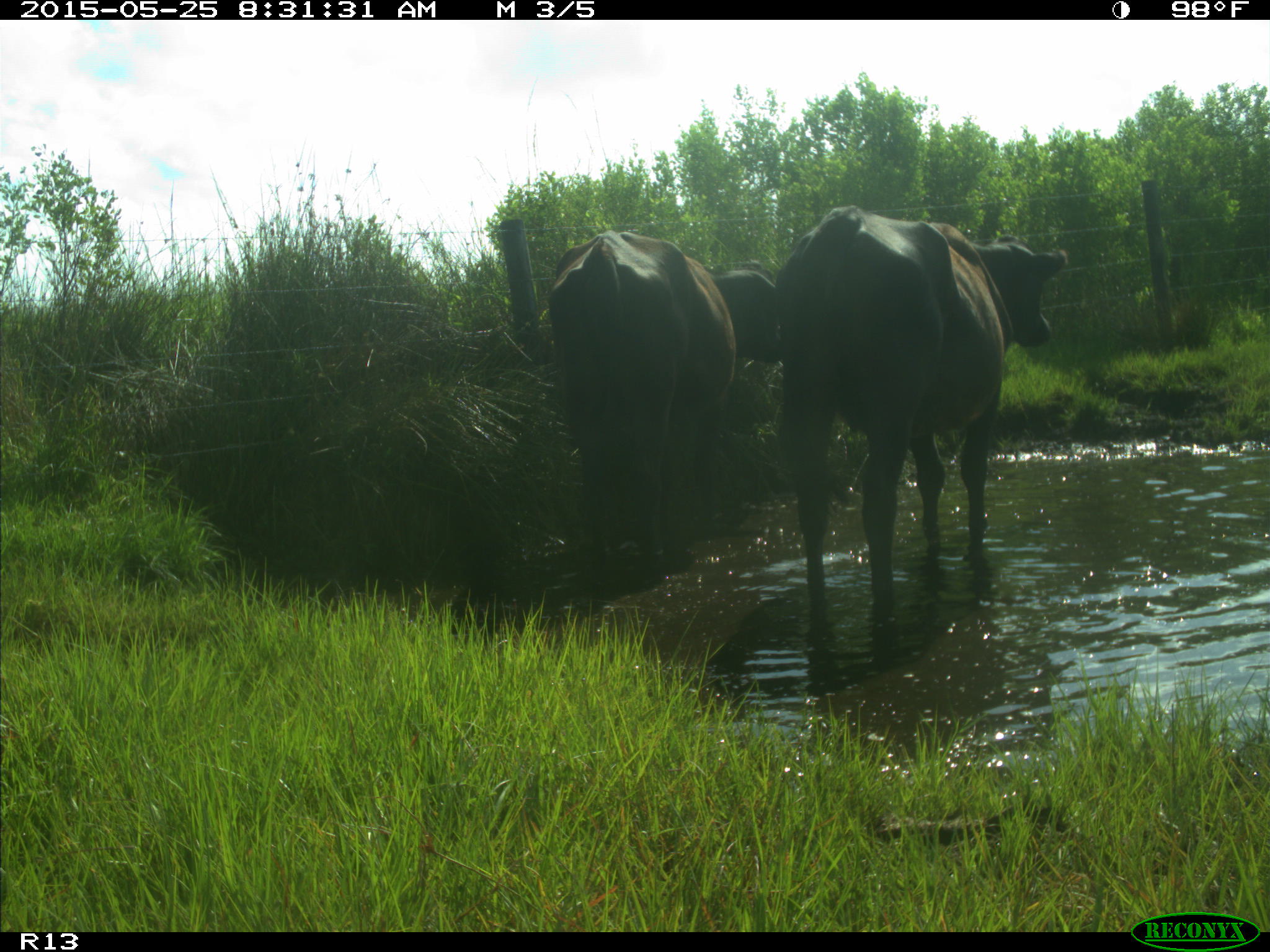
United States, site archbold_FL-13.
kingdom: Animalia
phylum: Chordata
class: Mammalia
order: Artiodactyla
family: Bovidae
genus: Bos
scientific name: Bos taurus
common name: domestic cow